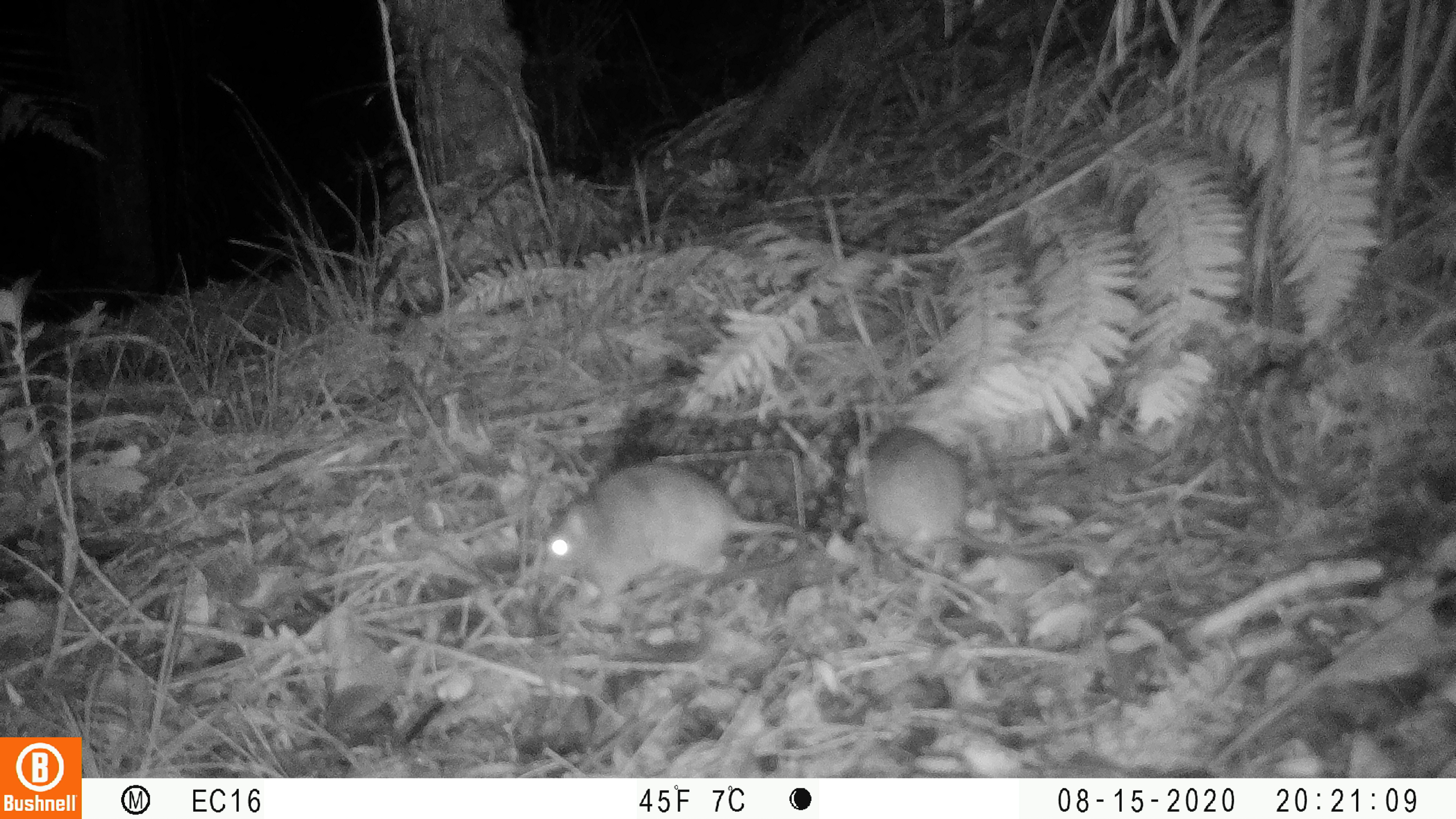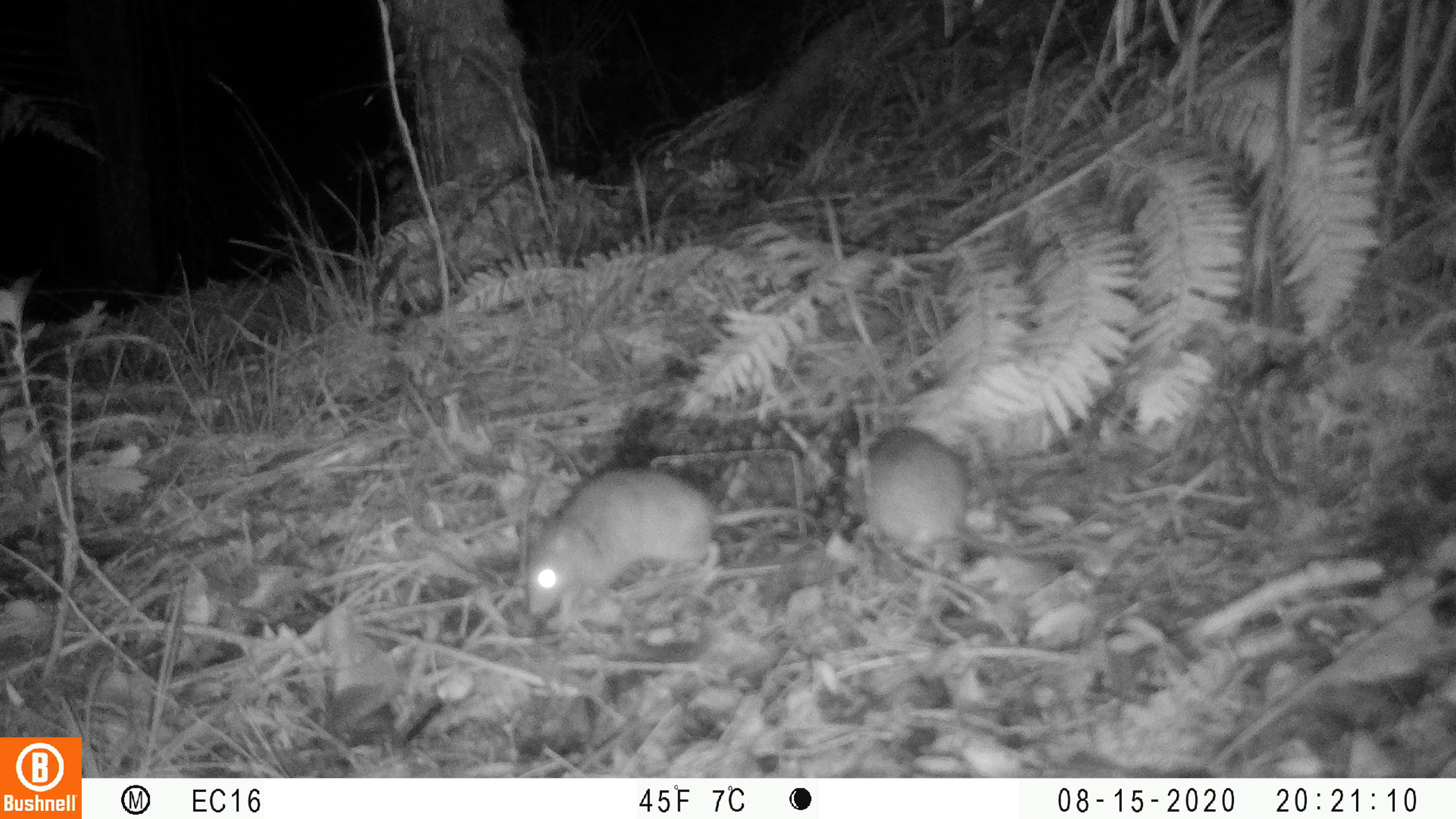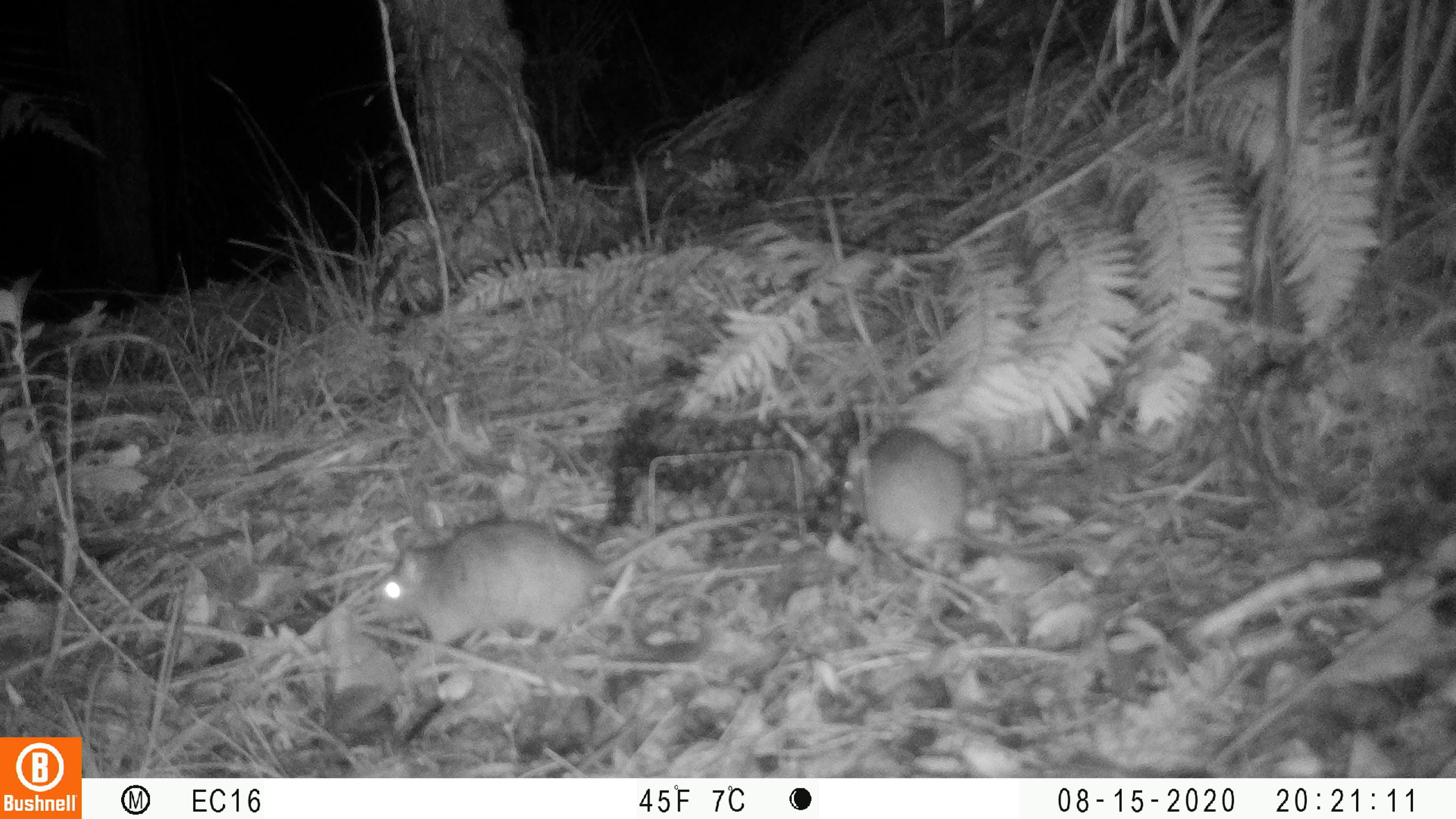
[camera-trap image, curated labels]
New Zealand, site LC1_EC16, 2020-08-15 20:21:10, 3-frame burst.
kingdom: Animalia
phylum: Chordata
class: Mammalia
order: Rodentia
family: Muridae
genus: Rattus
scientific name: Rattus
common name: rat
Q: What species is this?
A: Rat (Rattus).